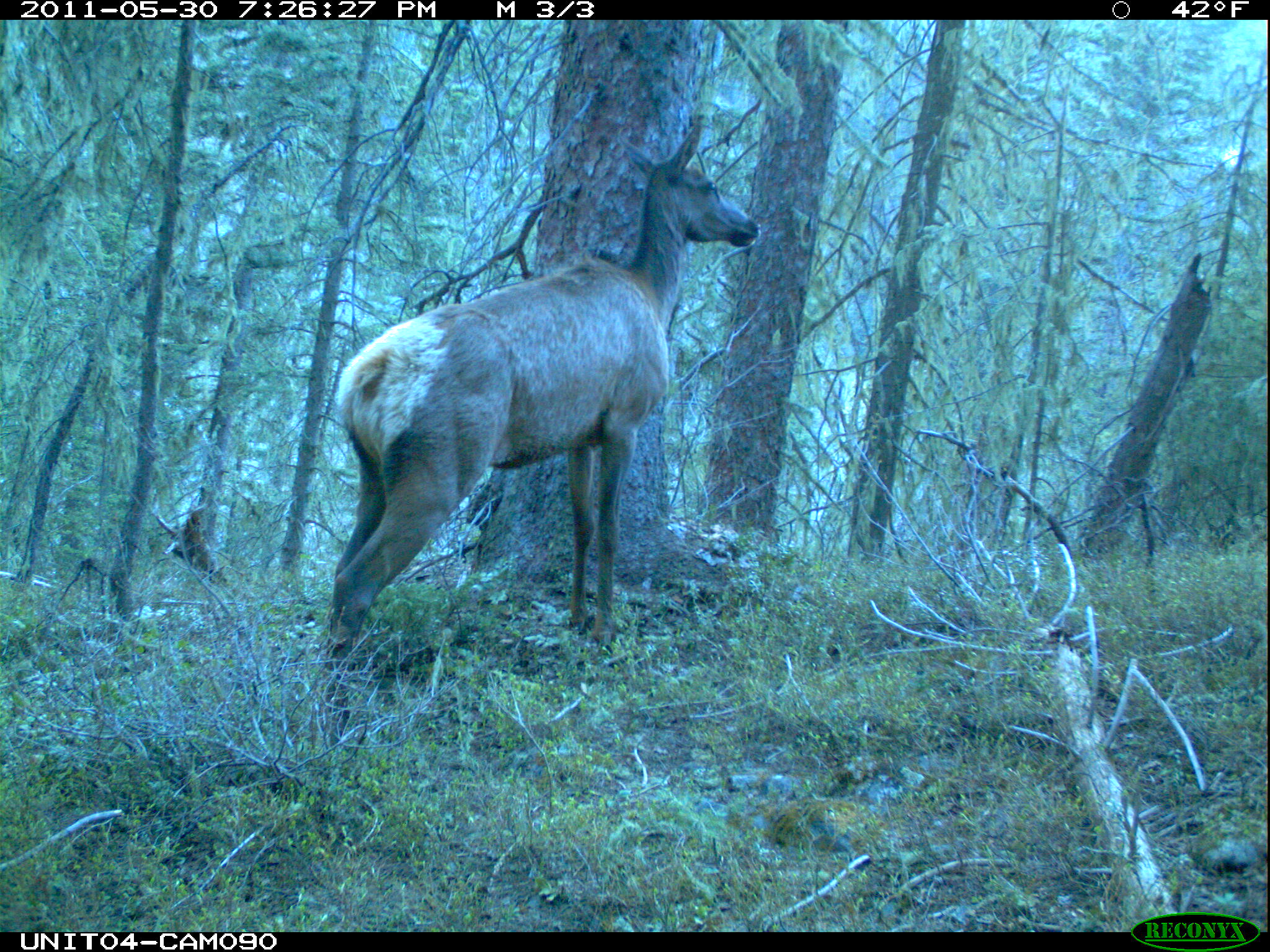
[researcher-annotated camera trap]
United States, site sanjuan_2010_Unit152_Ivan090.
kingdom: Animalia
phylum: Chordata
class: Mammalia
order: Artiodactyla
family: Cervidae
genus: Cervus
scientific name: Cervus elaphus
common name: red deer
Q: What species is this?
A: Cervus elaphus (red deer).